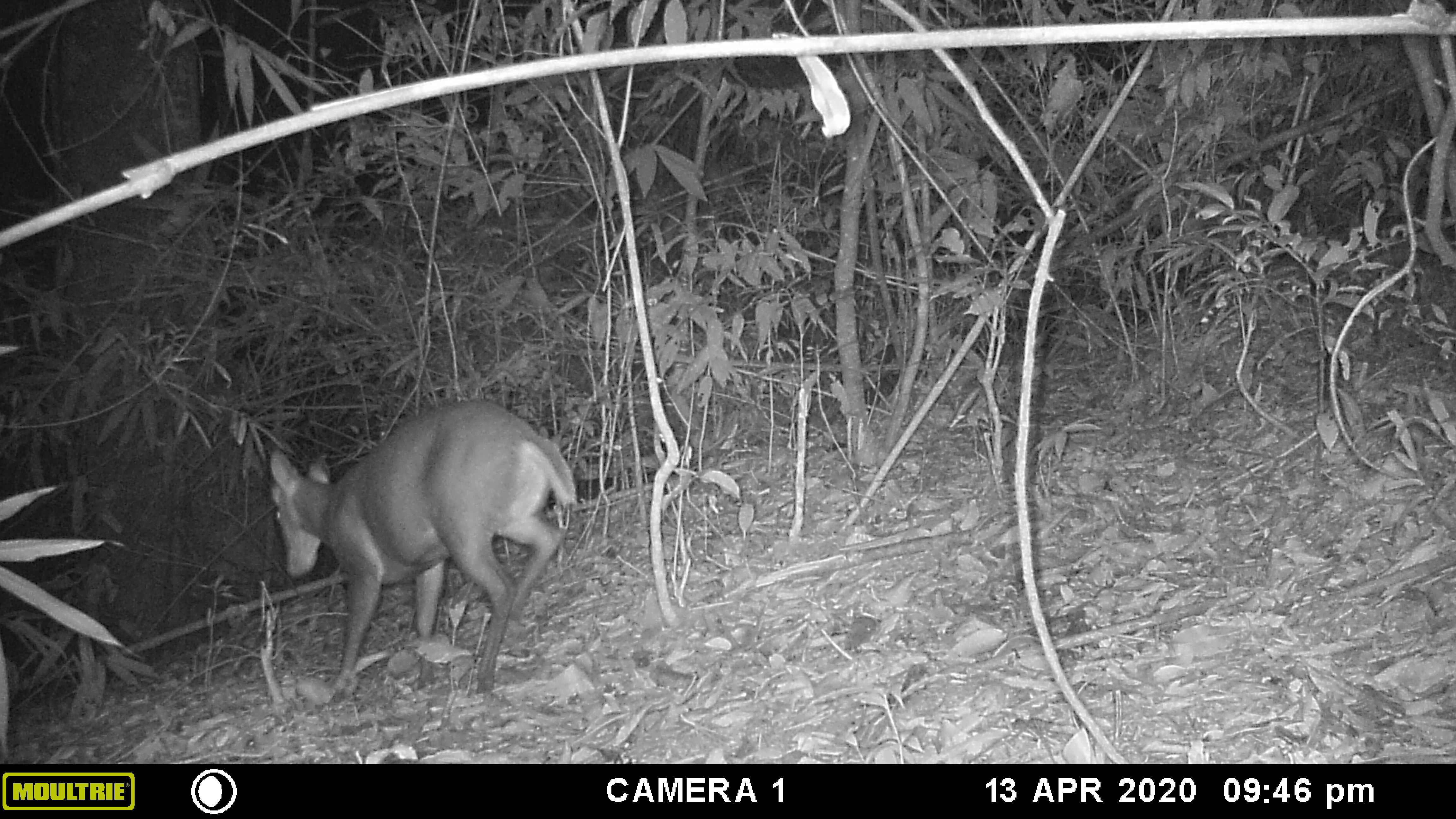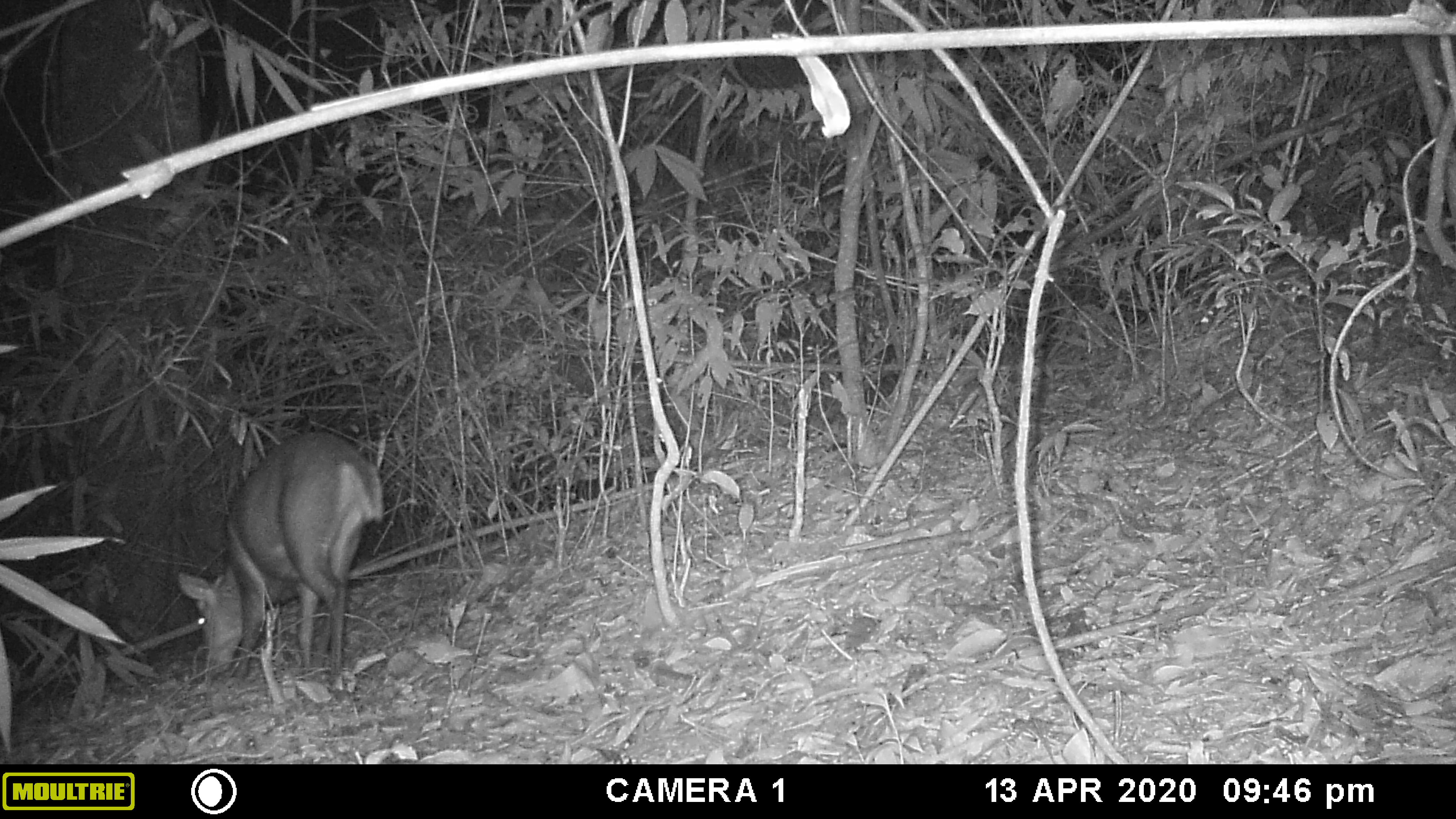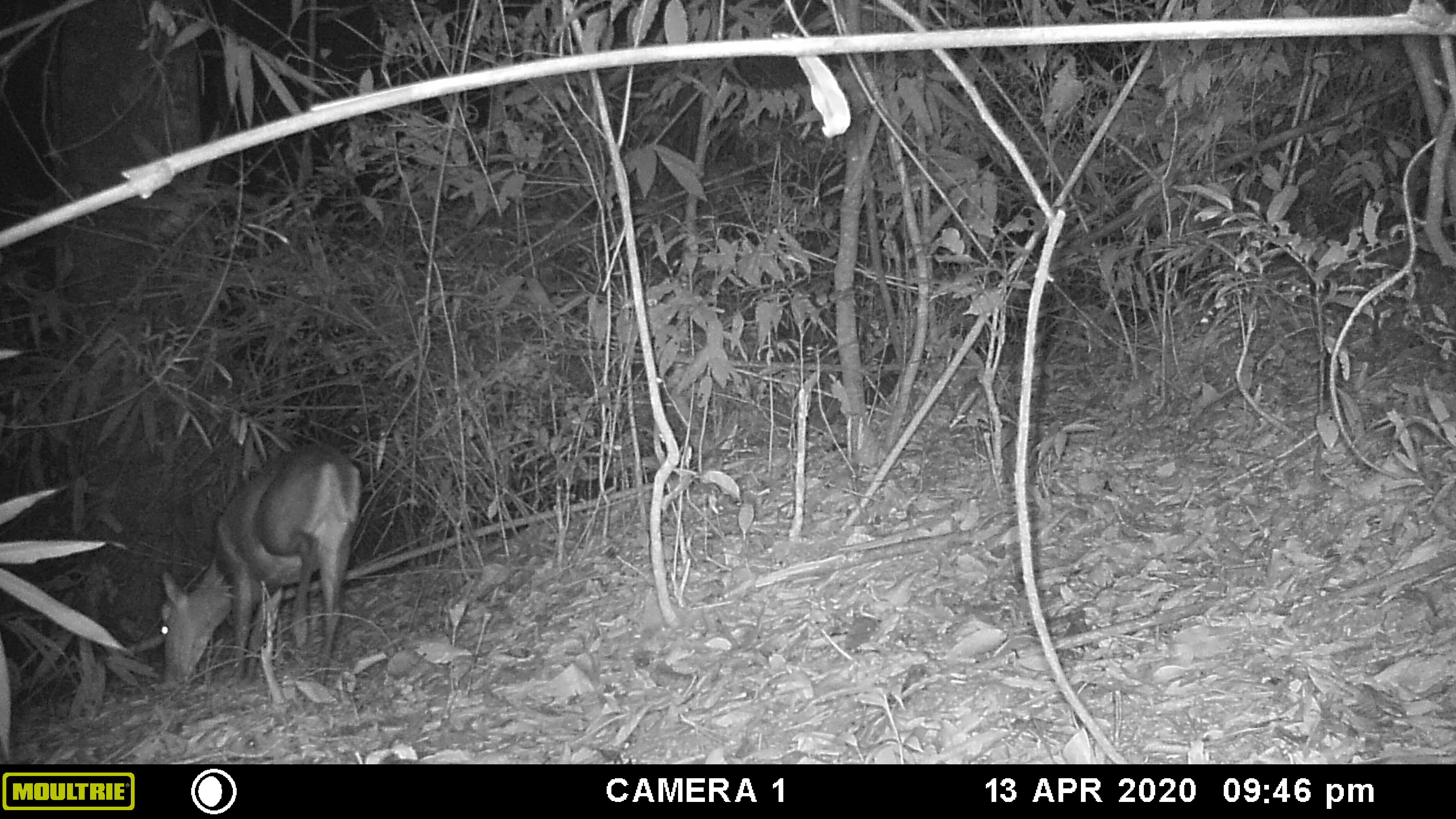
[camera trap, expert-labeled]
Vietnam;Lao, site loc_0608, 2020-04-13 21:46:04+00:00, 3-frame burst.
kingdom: Animalia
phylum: Chordata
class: Mammalia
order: Artiodactyla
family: Cervidae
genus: Muntiacus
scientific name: Muntiacus rooseveltorum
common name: roosevelt's muntjac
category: roosevelts muntjac group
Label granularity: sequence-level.